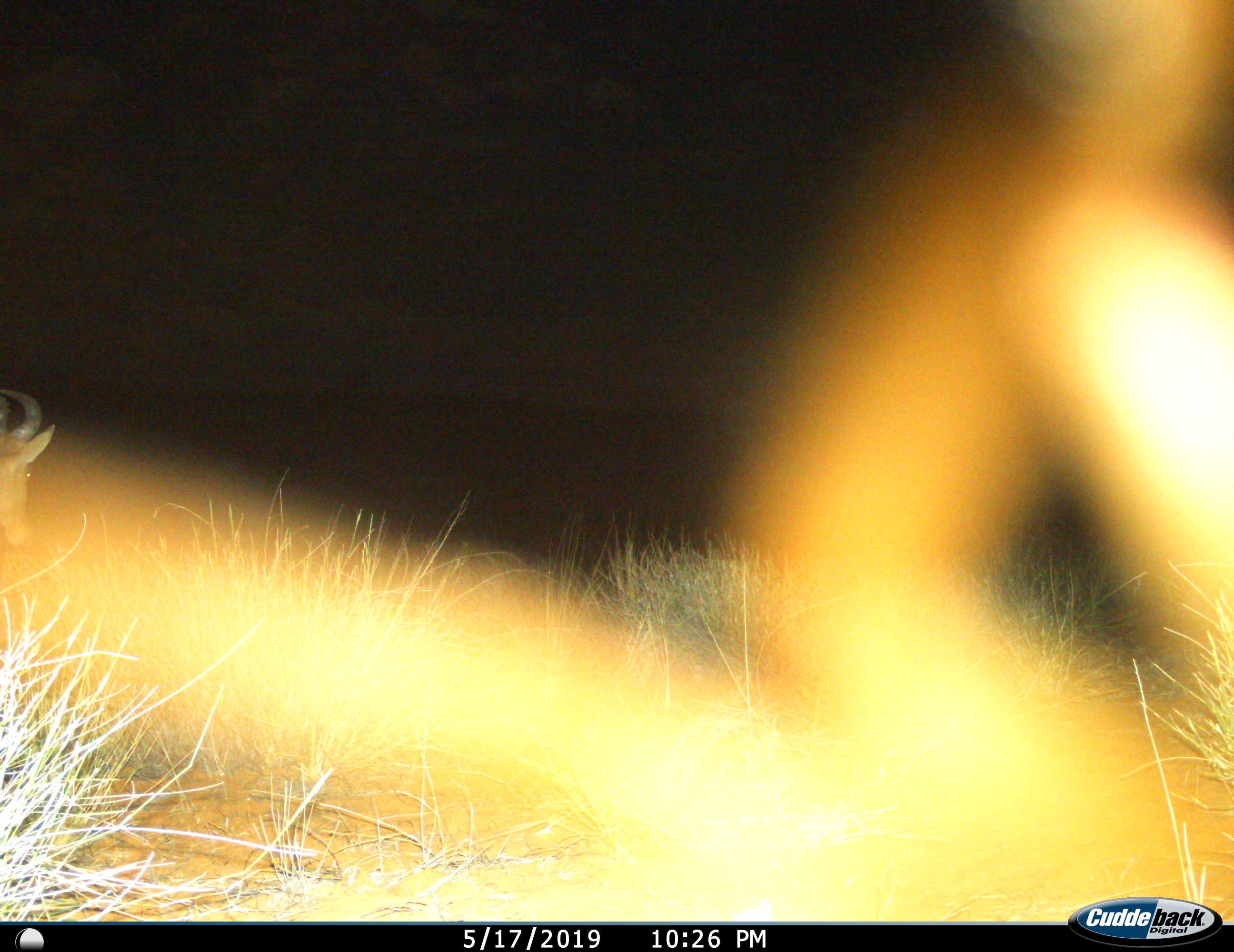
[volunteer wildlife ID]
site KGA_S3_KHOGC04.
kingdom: Animalia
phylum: Chordata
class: Mammalia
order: Artiodactyla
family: Bovidae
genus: Alcelaphus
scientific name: Alcelaphus buselaphus caama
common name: red hartebeest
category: hartebeestred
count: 1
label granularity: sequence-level